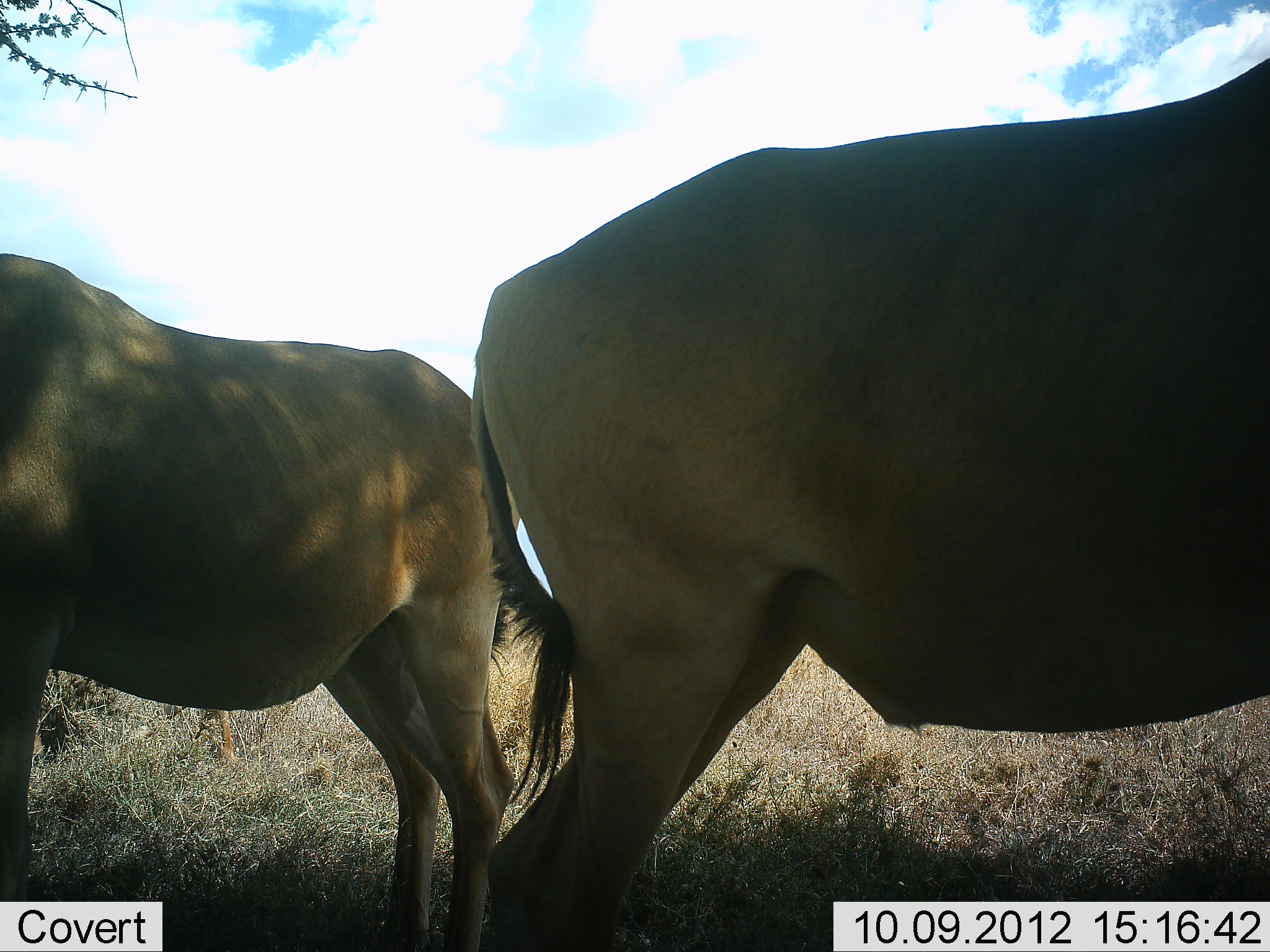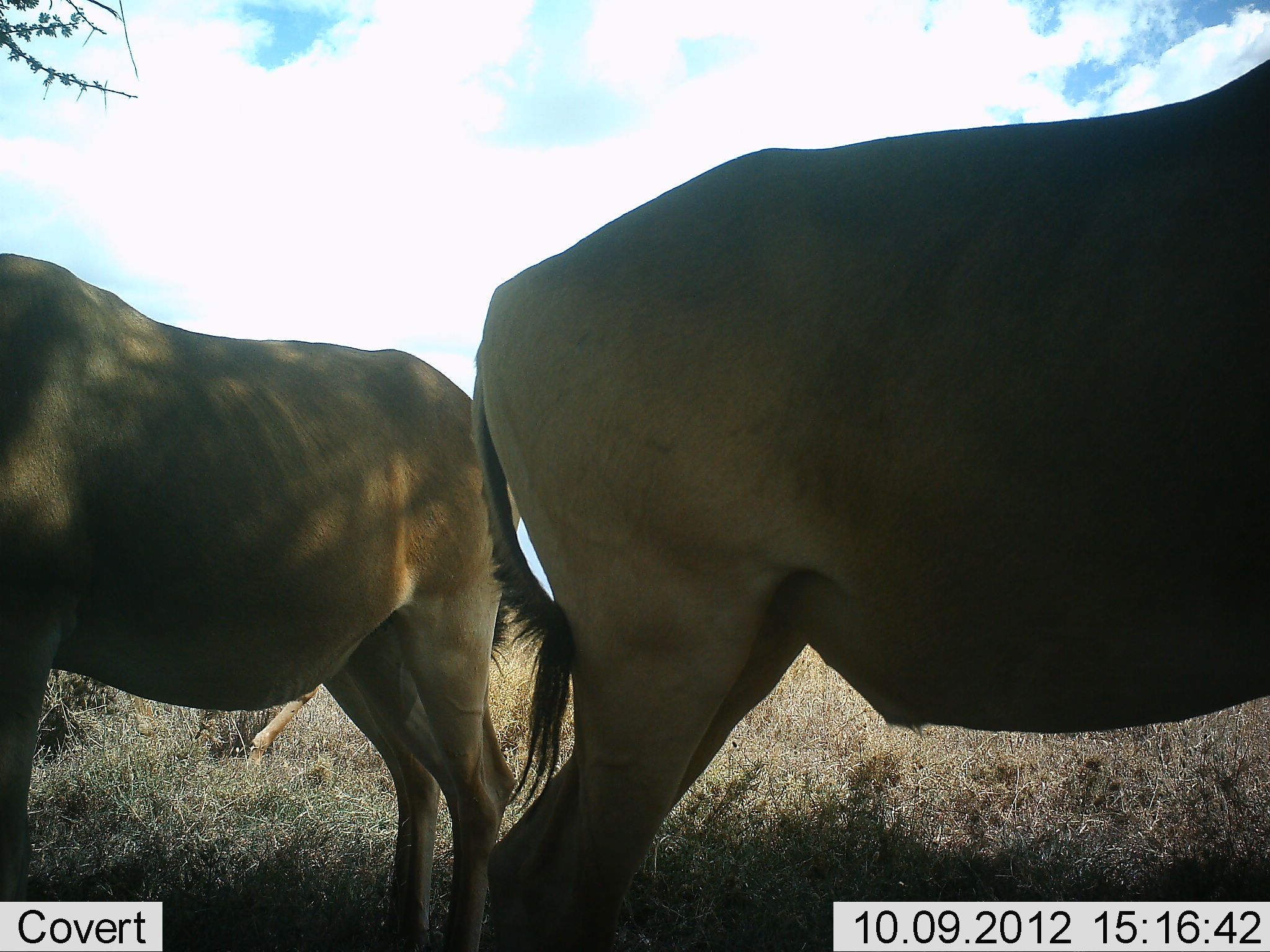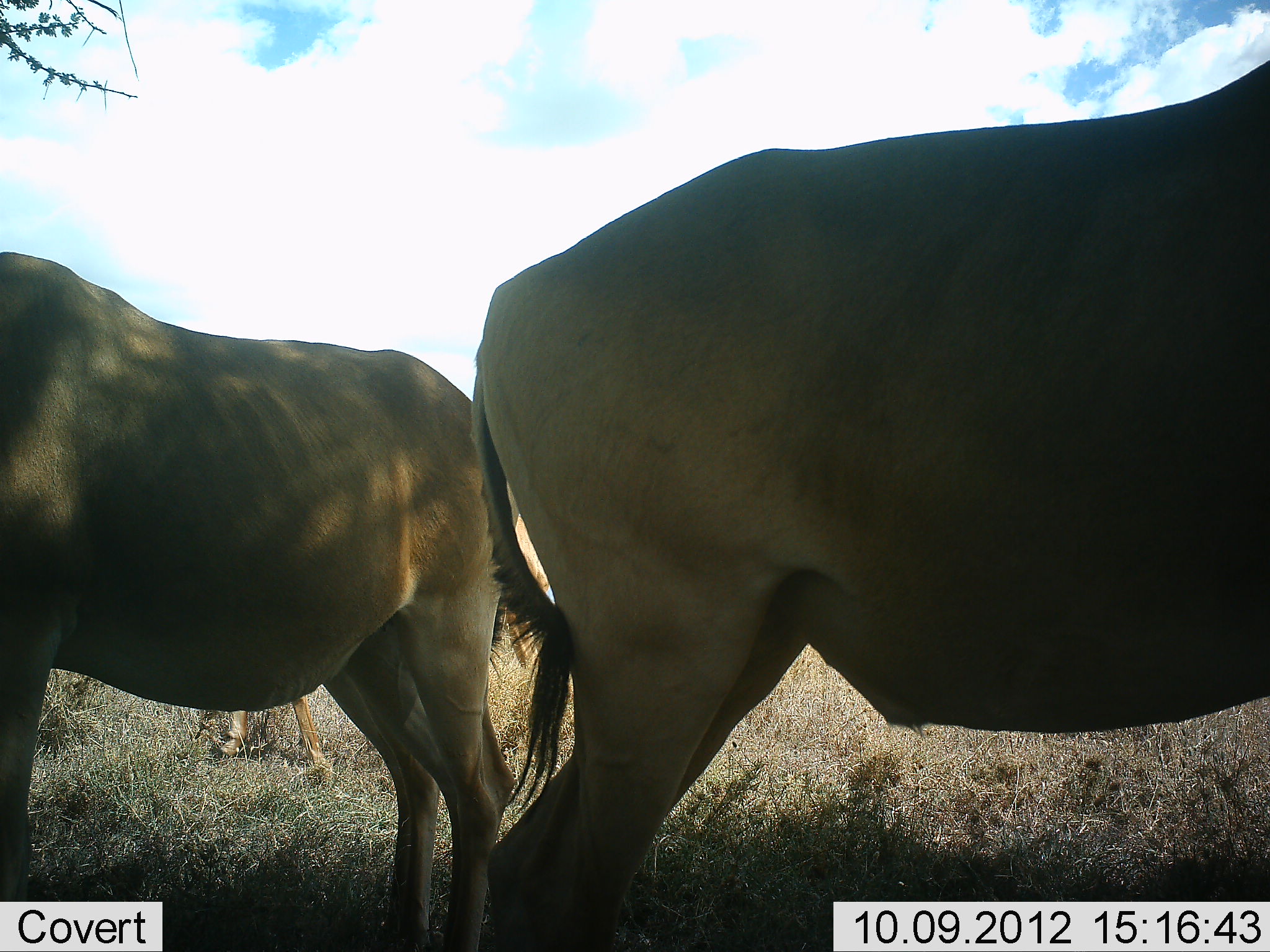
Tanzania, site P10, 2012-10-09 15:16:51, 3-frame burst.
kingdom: Animalia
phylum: Chordata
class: Mammalia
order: Artiodactyla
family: Bovidae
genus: Alcelaphus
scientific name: Alcelaphus buselaphus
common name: hartebeest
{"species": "hartebeest (Alcelaphus buselaphus)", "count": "3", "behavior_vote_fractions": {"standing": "100%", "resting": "10%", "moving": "30%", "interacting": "0%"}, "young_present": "20%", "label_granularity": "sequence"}